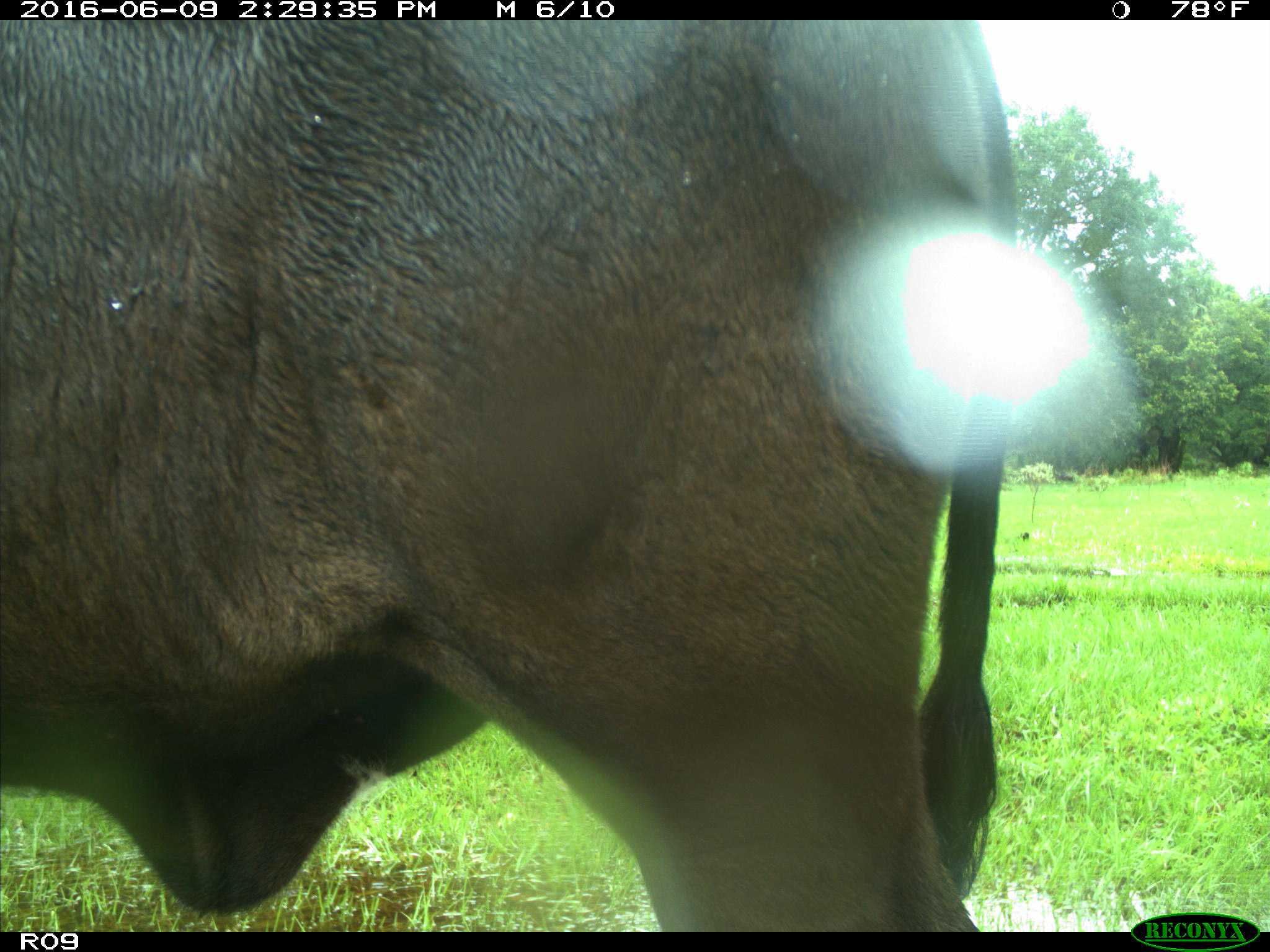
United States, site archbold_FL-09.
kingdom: Animalia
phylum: Chordata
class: Mammalia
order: Artiodactyla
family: Bovidae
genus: Bos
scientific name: Bos taurus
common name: domestic cow